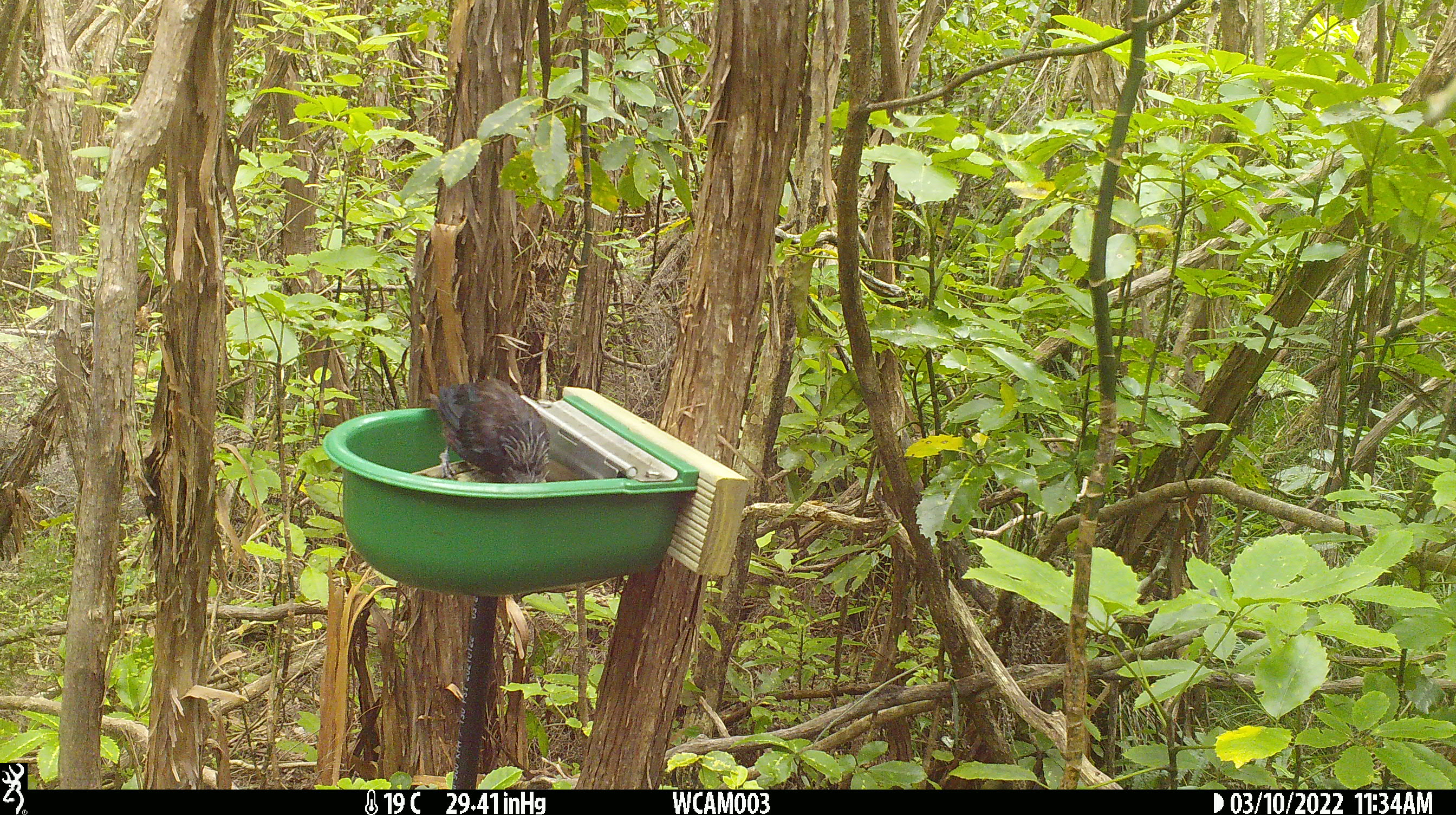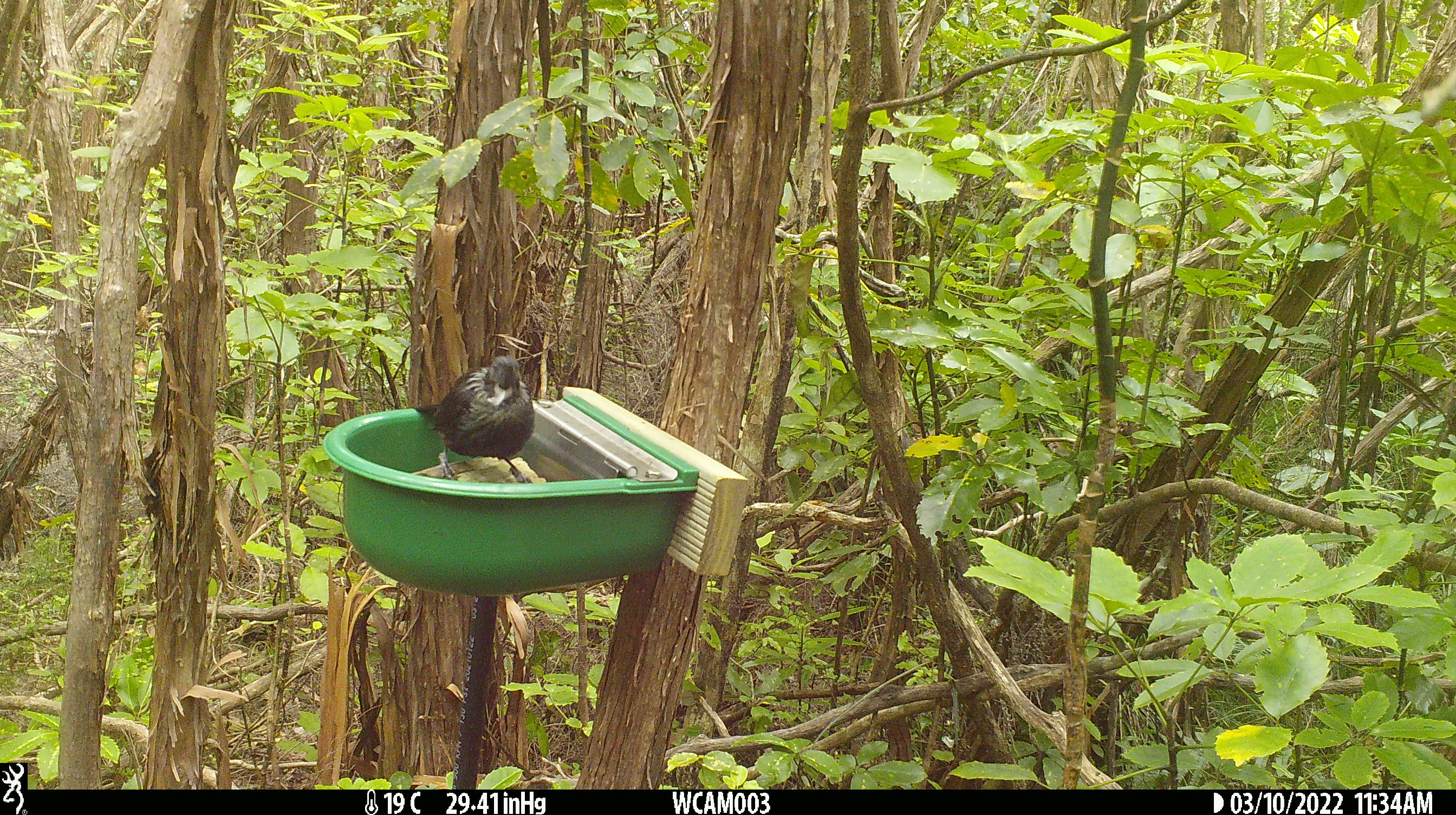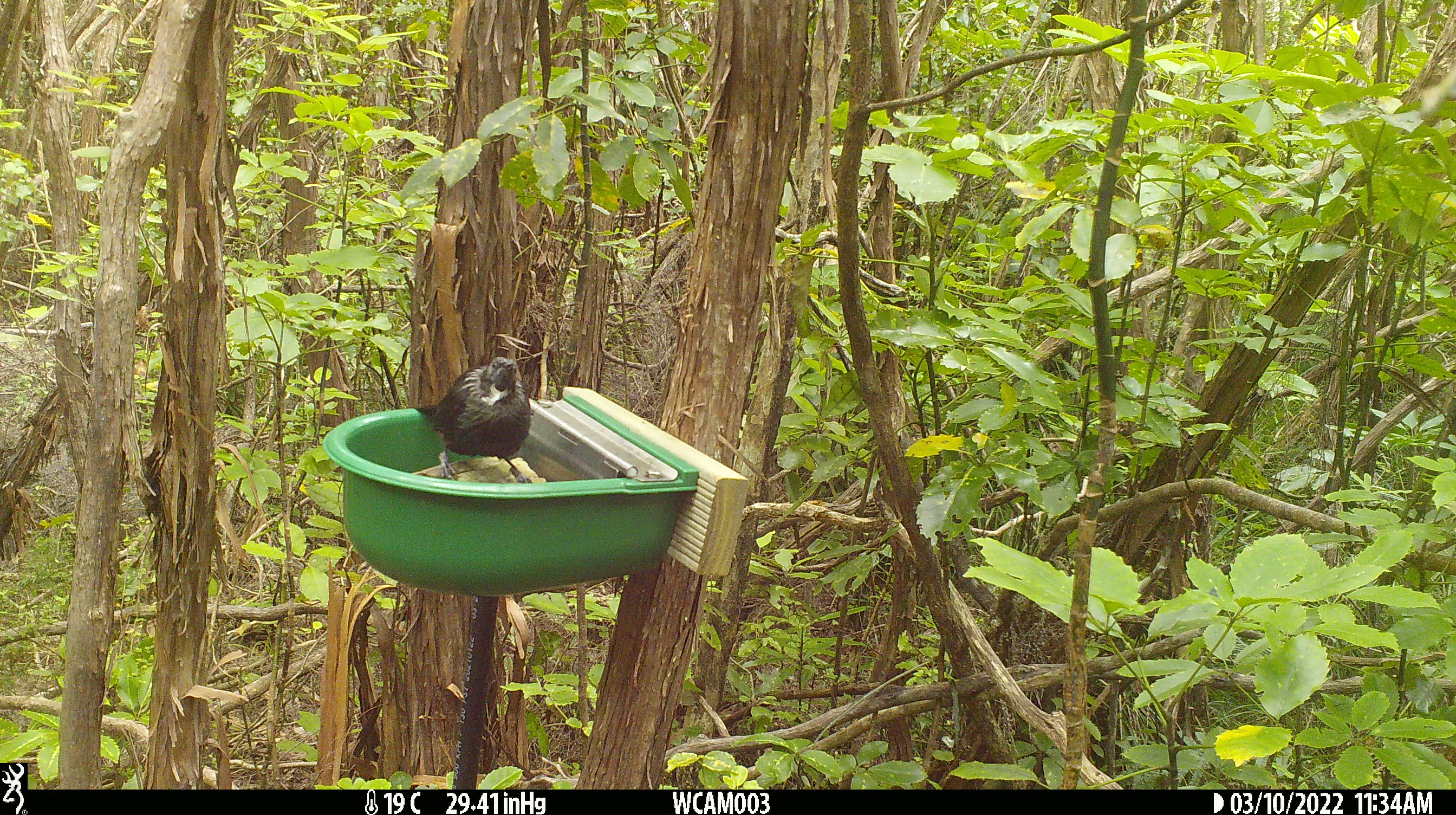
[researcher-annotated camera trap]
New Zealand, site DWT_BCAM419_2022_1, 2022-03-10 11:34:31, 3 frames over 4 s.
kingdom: Animalia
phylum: Chordata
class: Aves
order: Passeriformes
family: Meliphagidae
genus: Prosthemadera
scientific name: Prosthemadera novaeseelandiae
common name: tui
Tui (Prosthemadera novaeseelandiae).